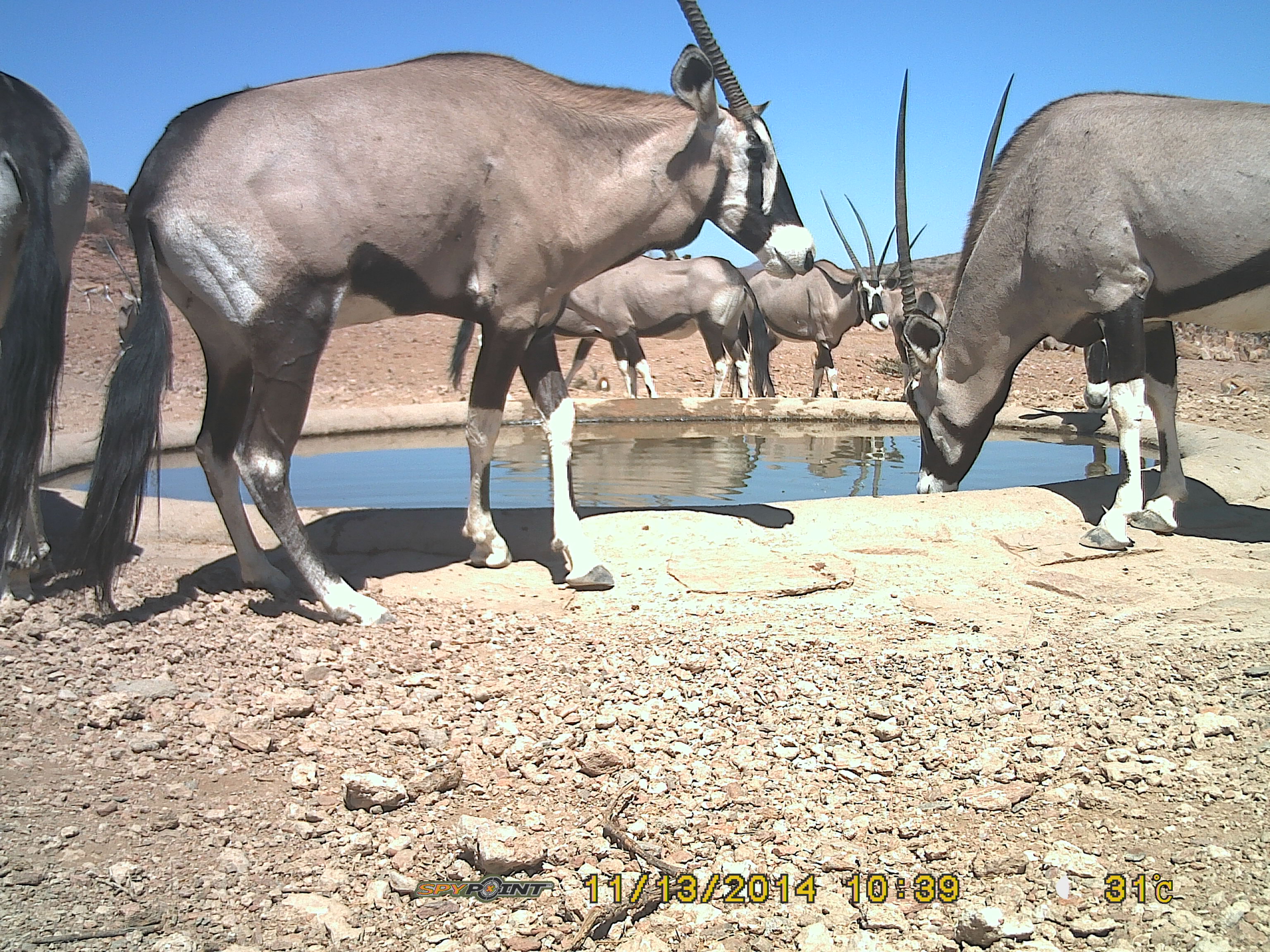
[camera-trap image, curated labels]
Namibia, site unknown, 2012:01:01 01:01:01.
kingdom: Animalia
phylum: Chordata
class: Mammalia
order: Artiodactyla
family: Bovidae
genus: Oryx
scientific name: Oryx gazella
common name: gemsbok